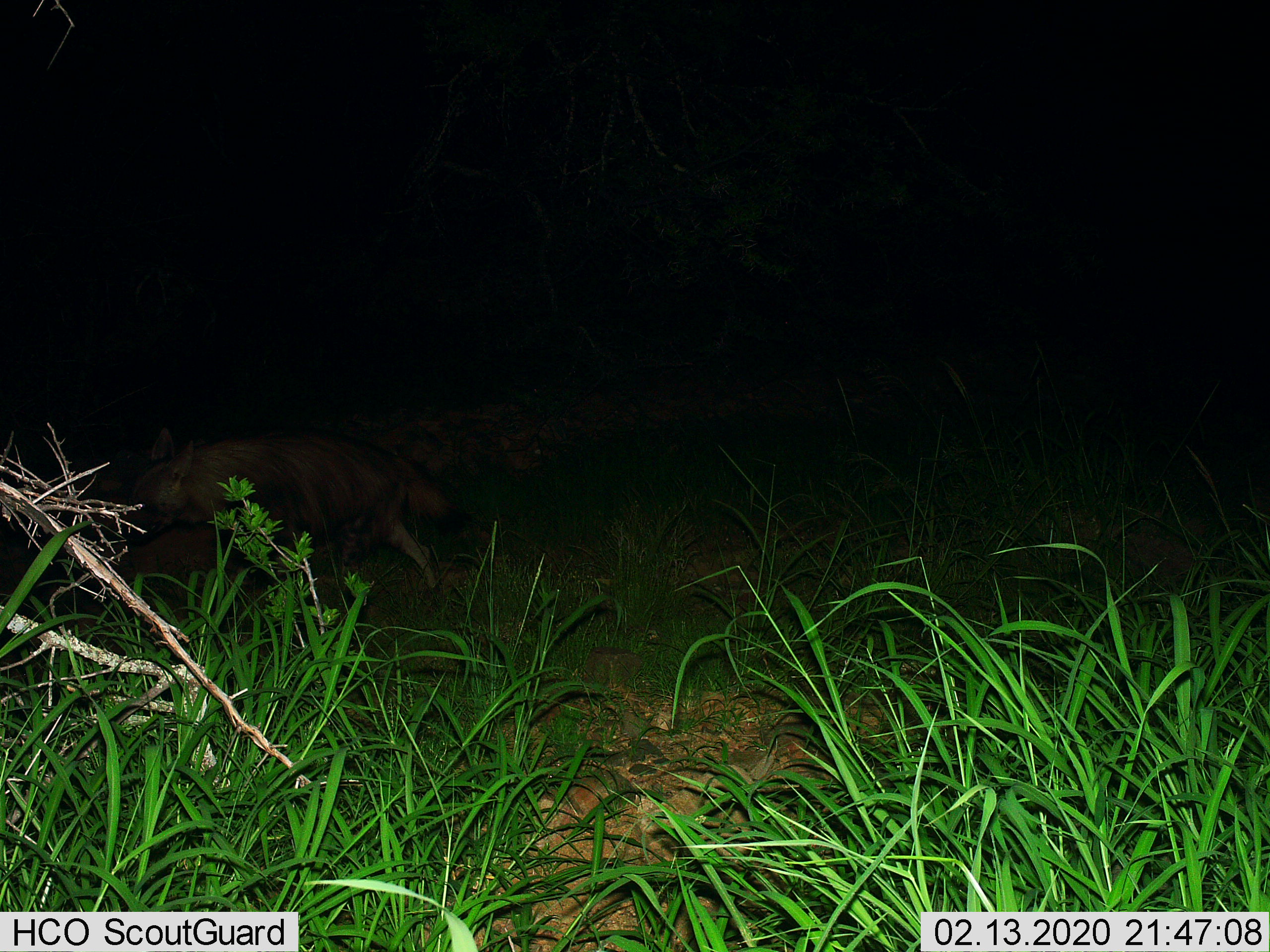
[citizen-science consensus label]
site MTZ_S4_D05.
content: unidentified animal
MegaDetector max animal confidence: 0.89